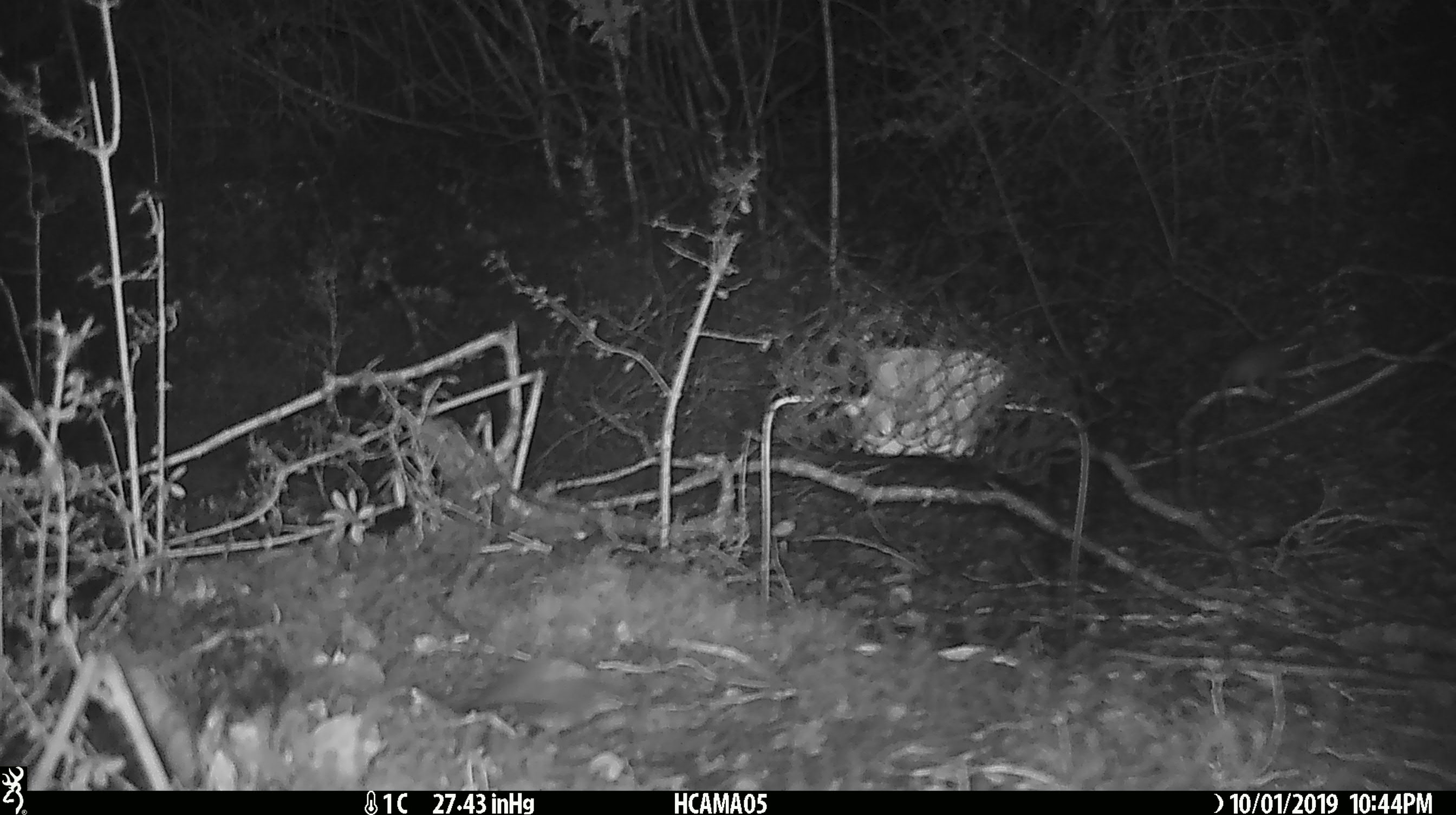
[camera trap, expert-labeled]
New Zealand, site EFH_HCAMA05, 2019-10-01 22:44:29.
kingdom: Animalia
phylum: Chordata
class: Mammalia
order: Rodentia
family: Muridae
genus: Mus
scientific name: Mus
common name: mouse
Mouse (Mus).